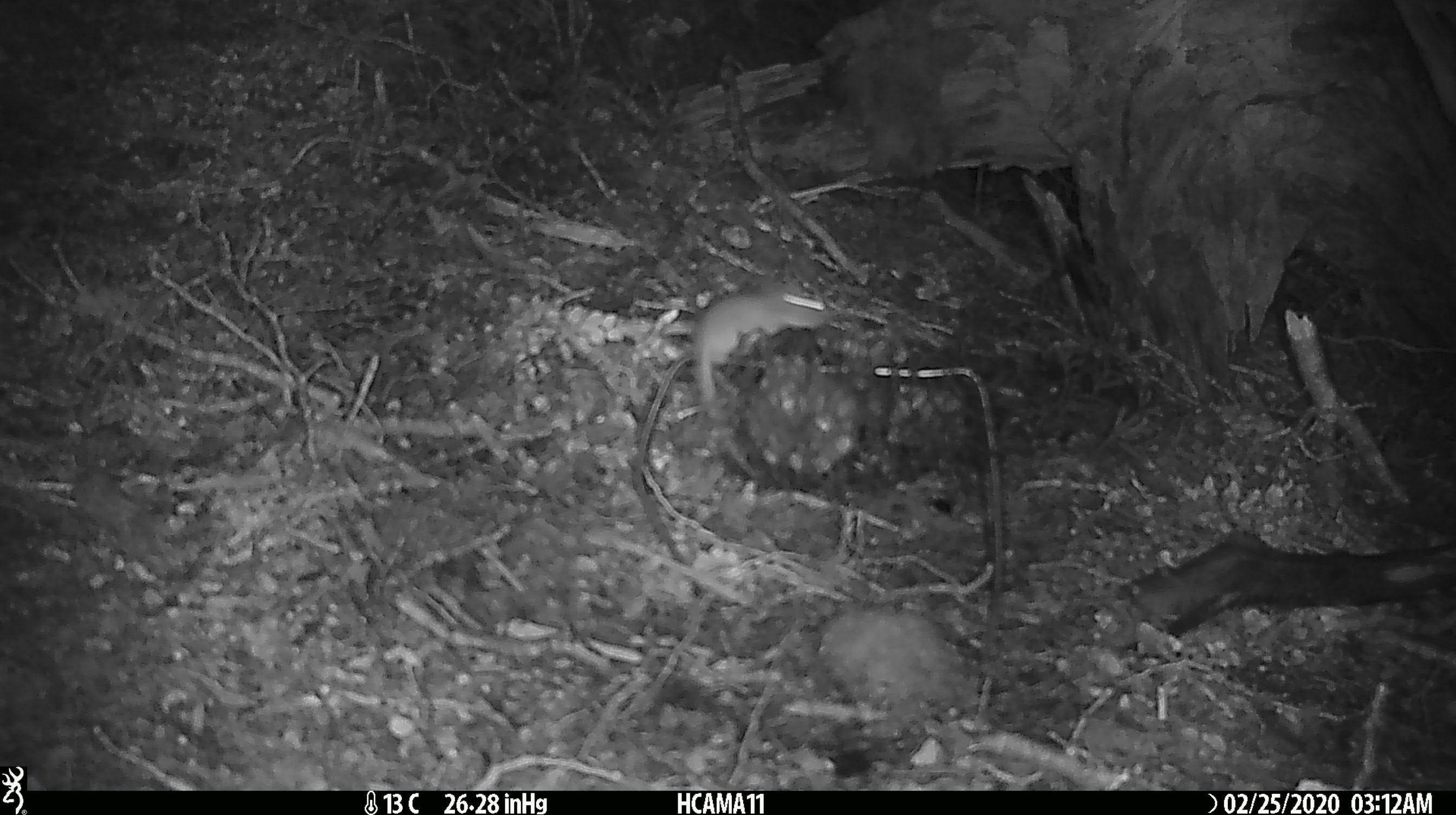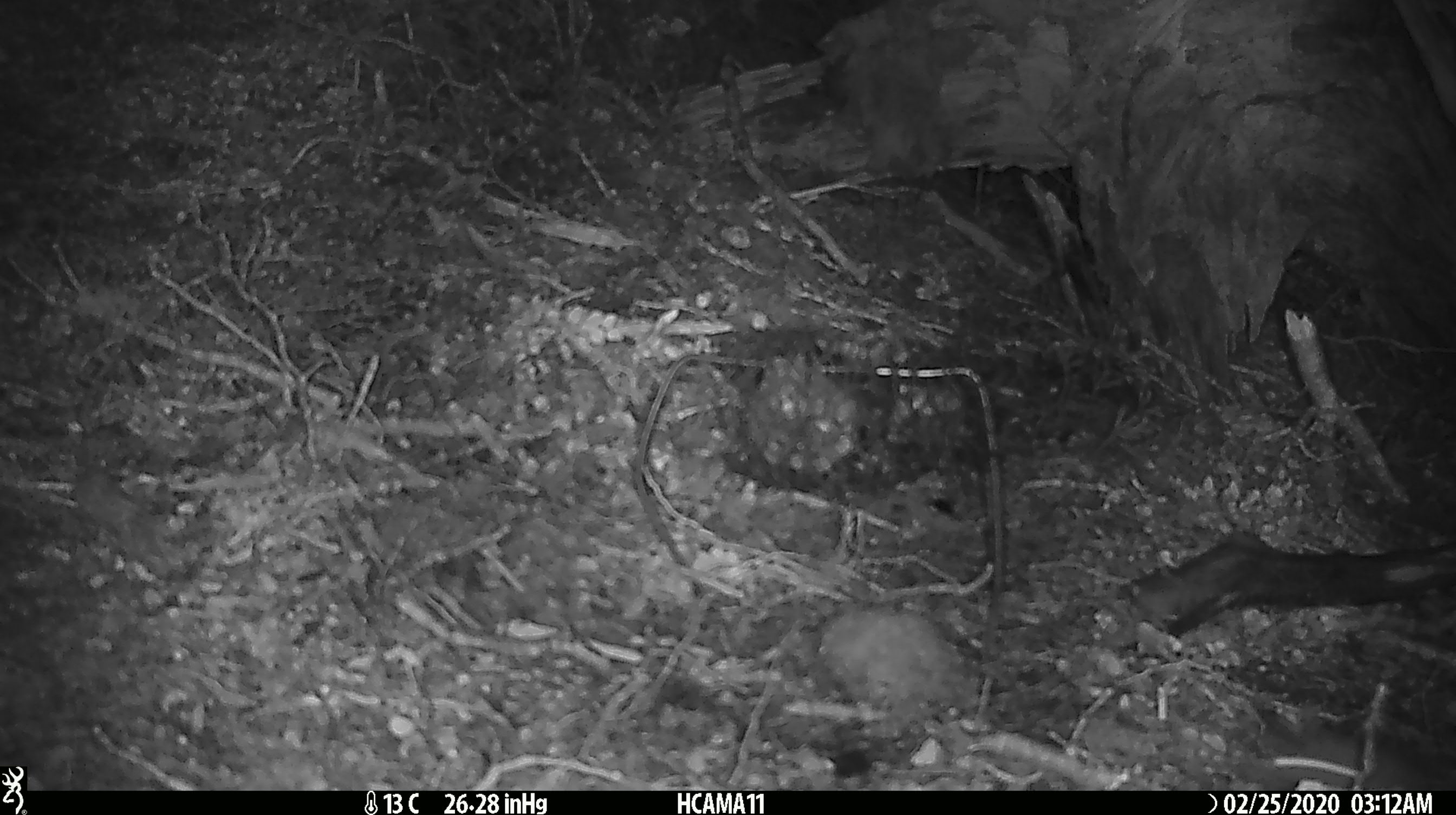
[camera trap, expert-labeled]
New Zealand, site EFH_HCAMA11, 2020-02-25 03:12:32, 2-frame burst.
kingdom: Animalia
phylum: Chordata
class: Mammalia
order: Rodentia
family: Muridae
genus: Mus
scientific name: Mus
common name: mouse